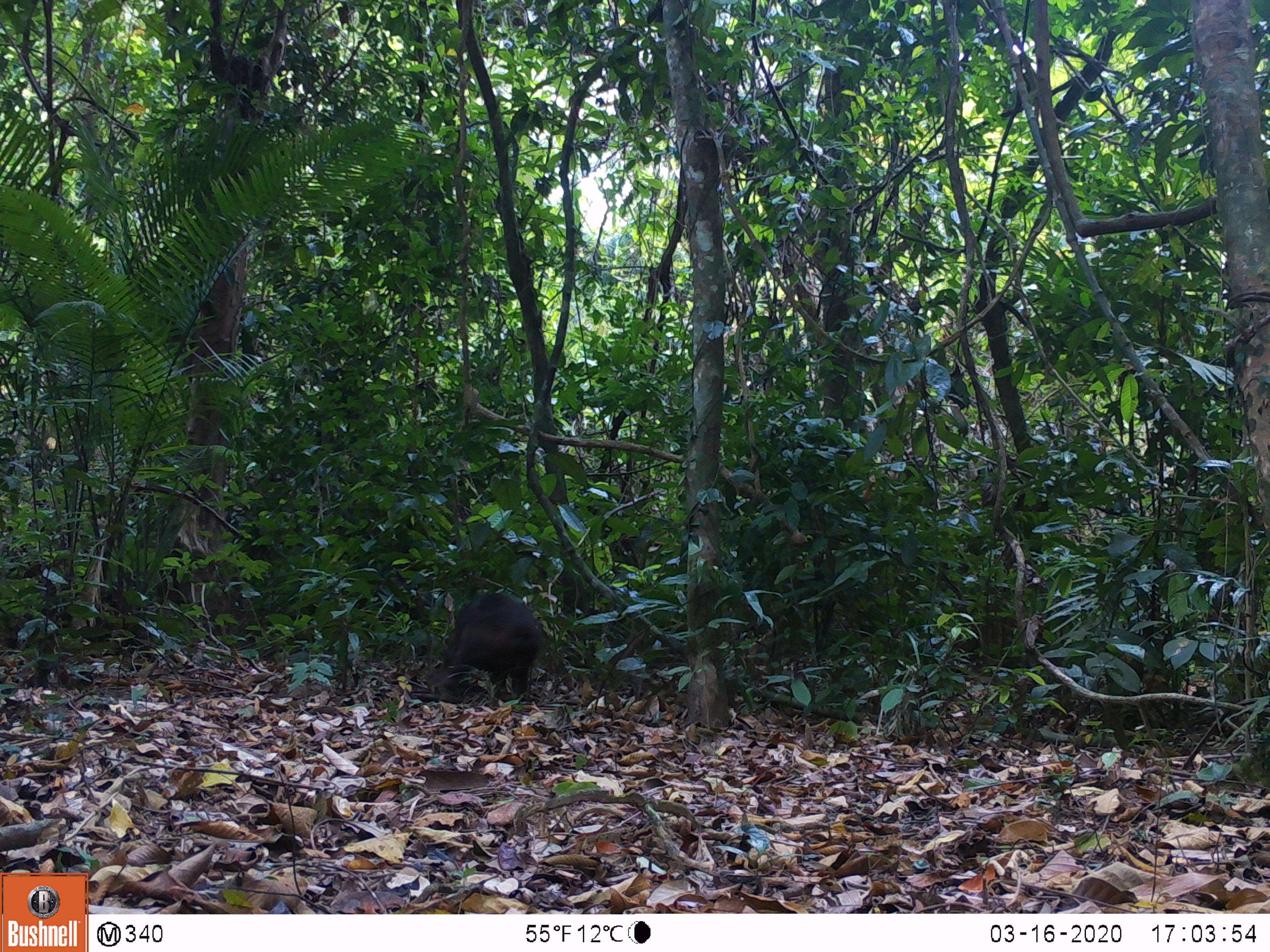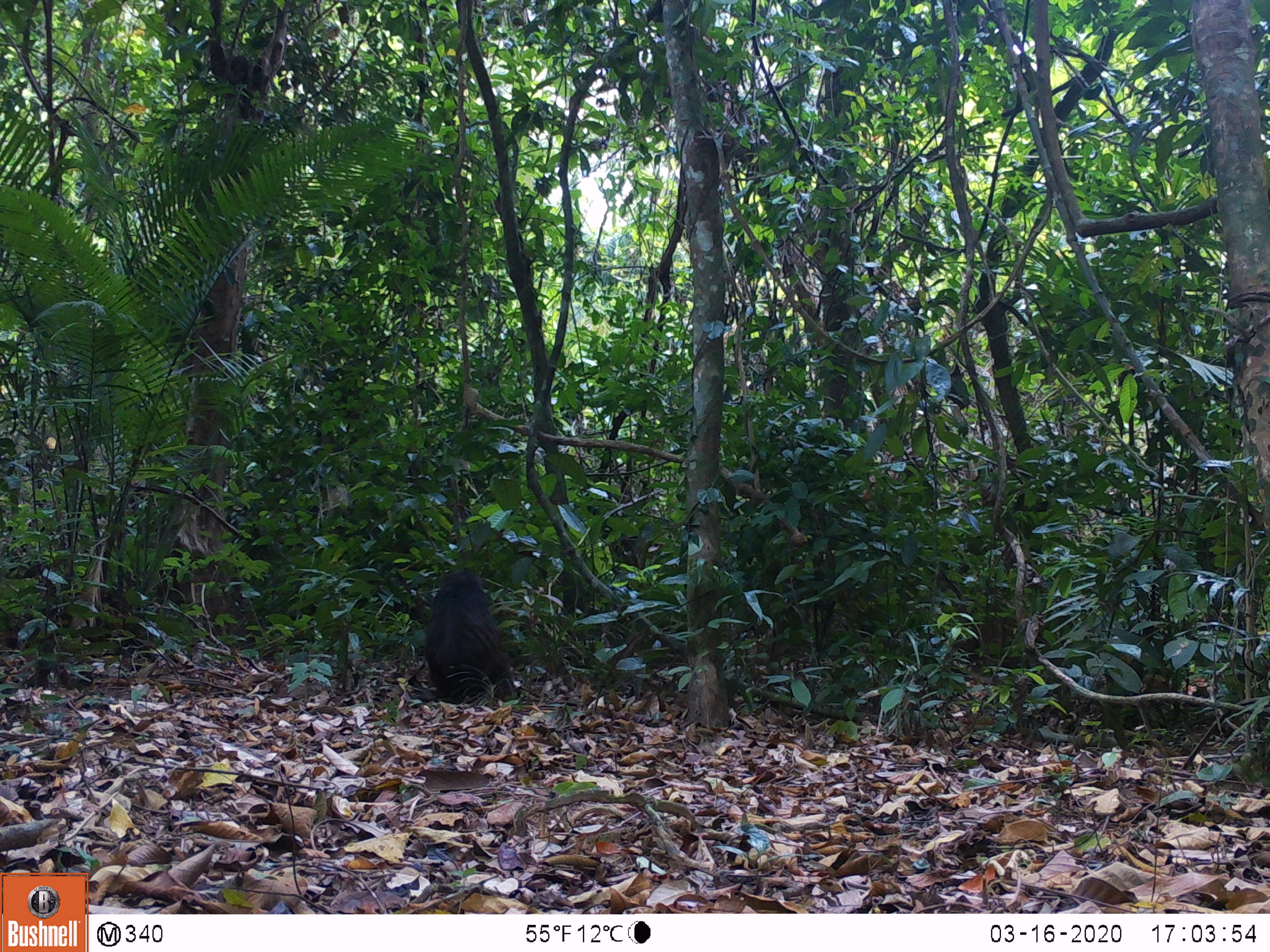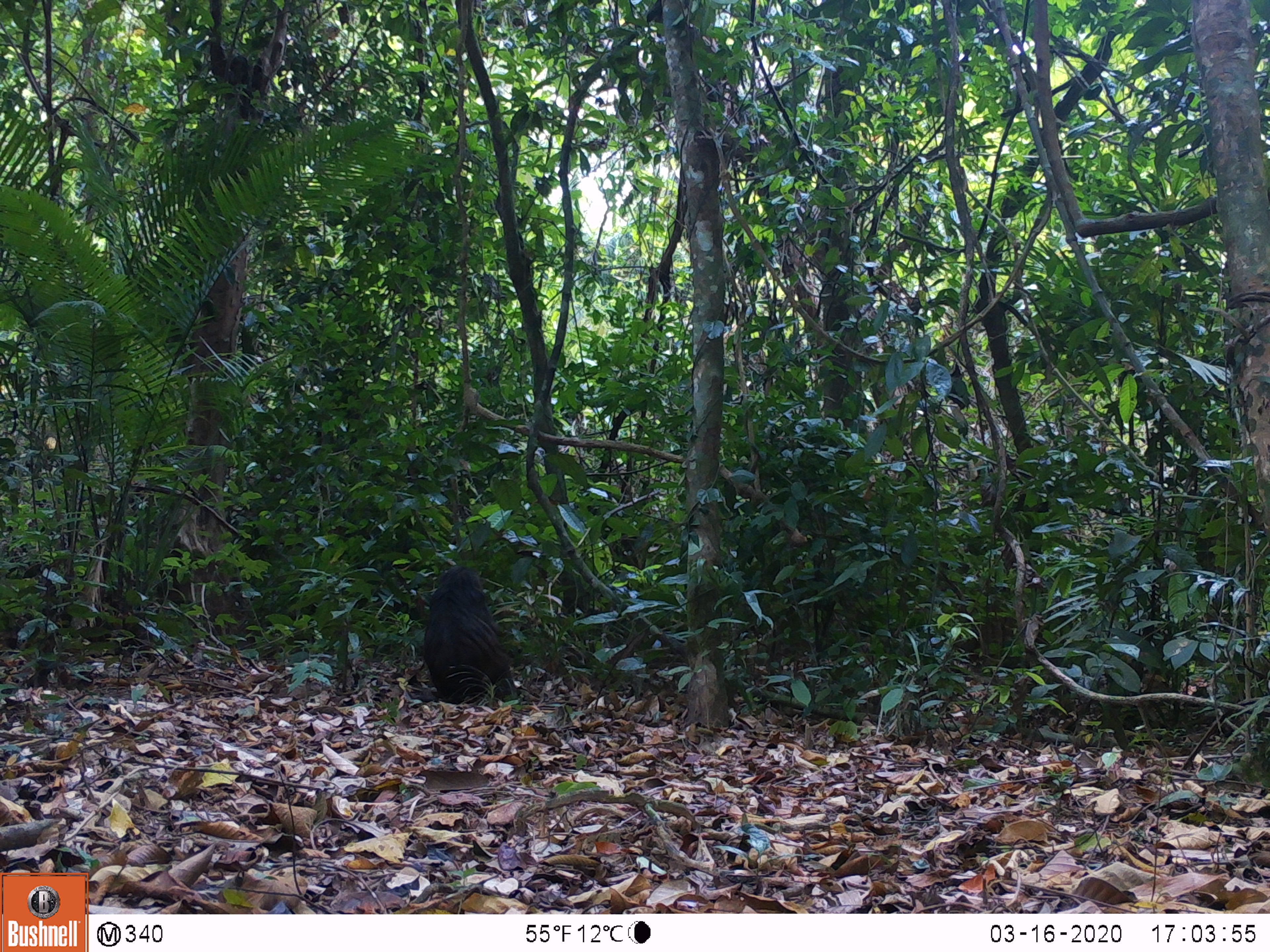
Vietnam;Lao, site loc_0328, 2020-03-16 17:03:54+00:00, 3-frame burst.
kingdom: Animalia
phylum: Chordata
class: Mammalia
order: Primates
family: Cercopithecidae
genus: Macaca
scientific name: Macaca arctoides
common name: stump-tailed macaque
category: stump tailed macaque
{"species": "stump tailed macaque (stump-tailed macaque) (Macaca arctoides)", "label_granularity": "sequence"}